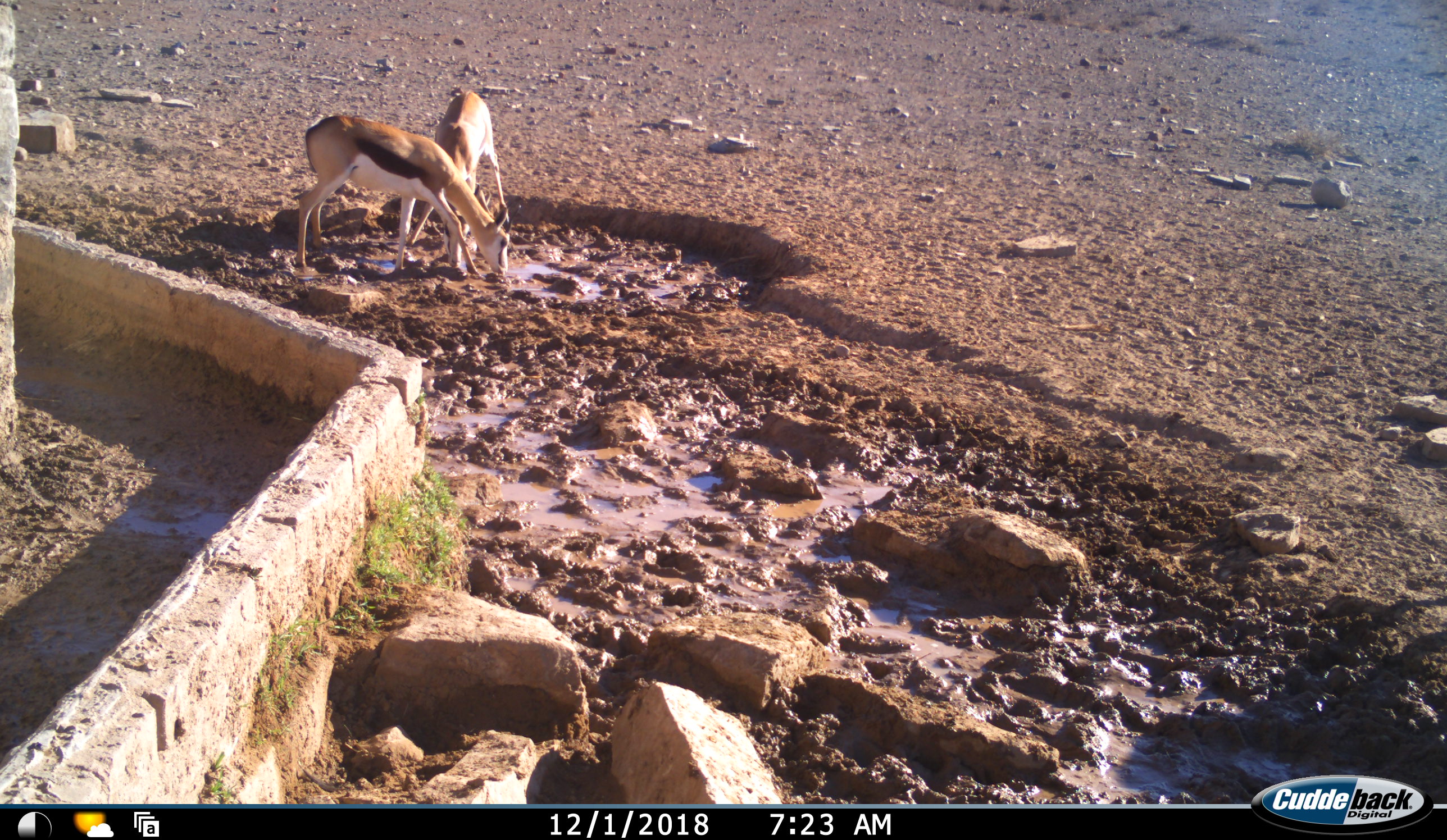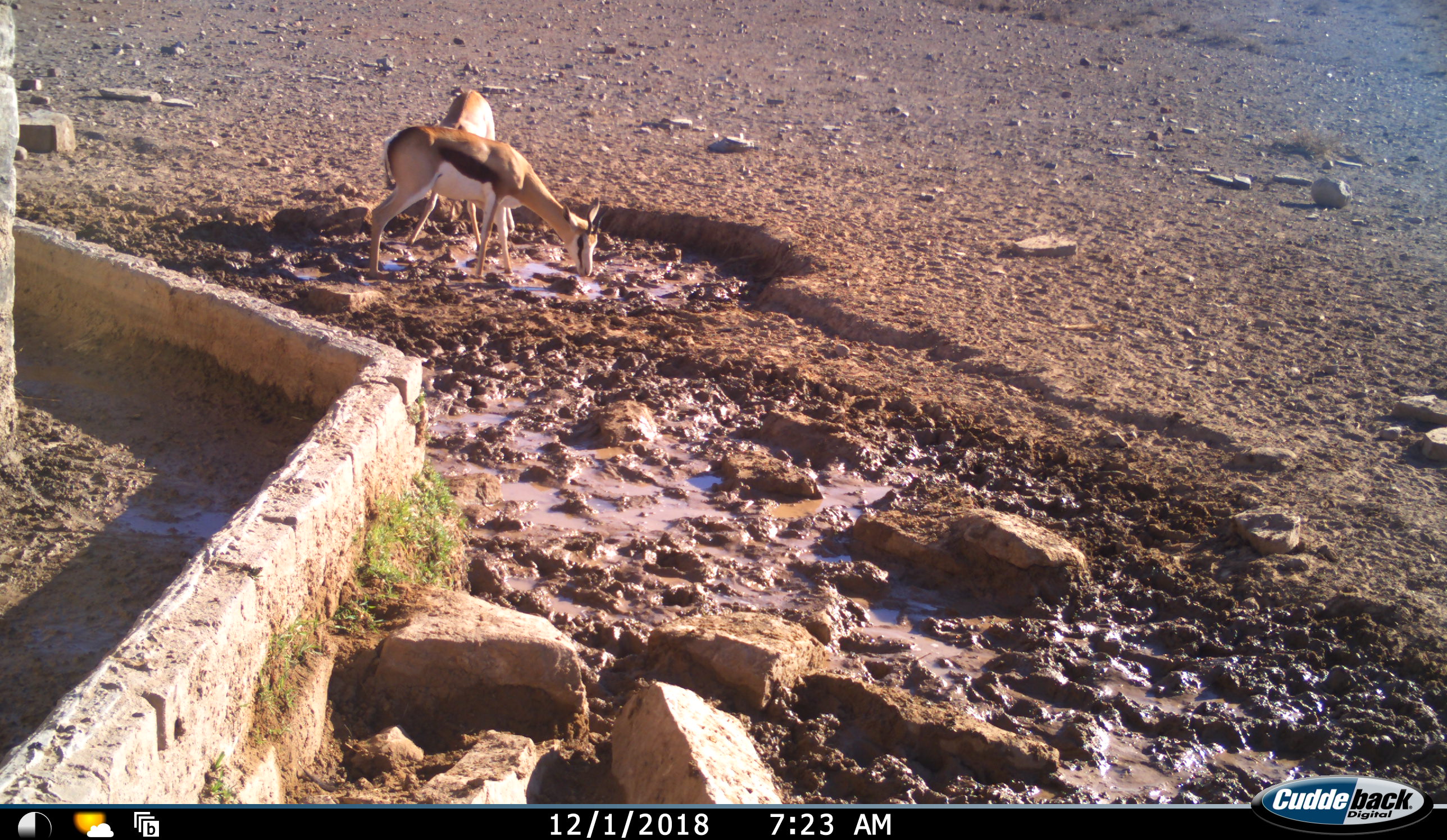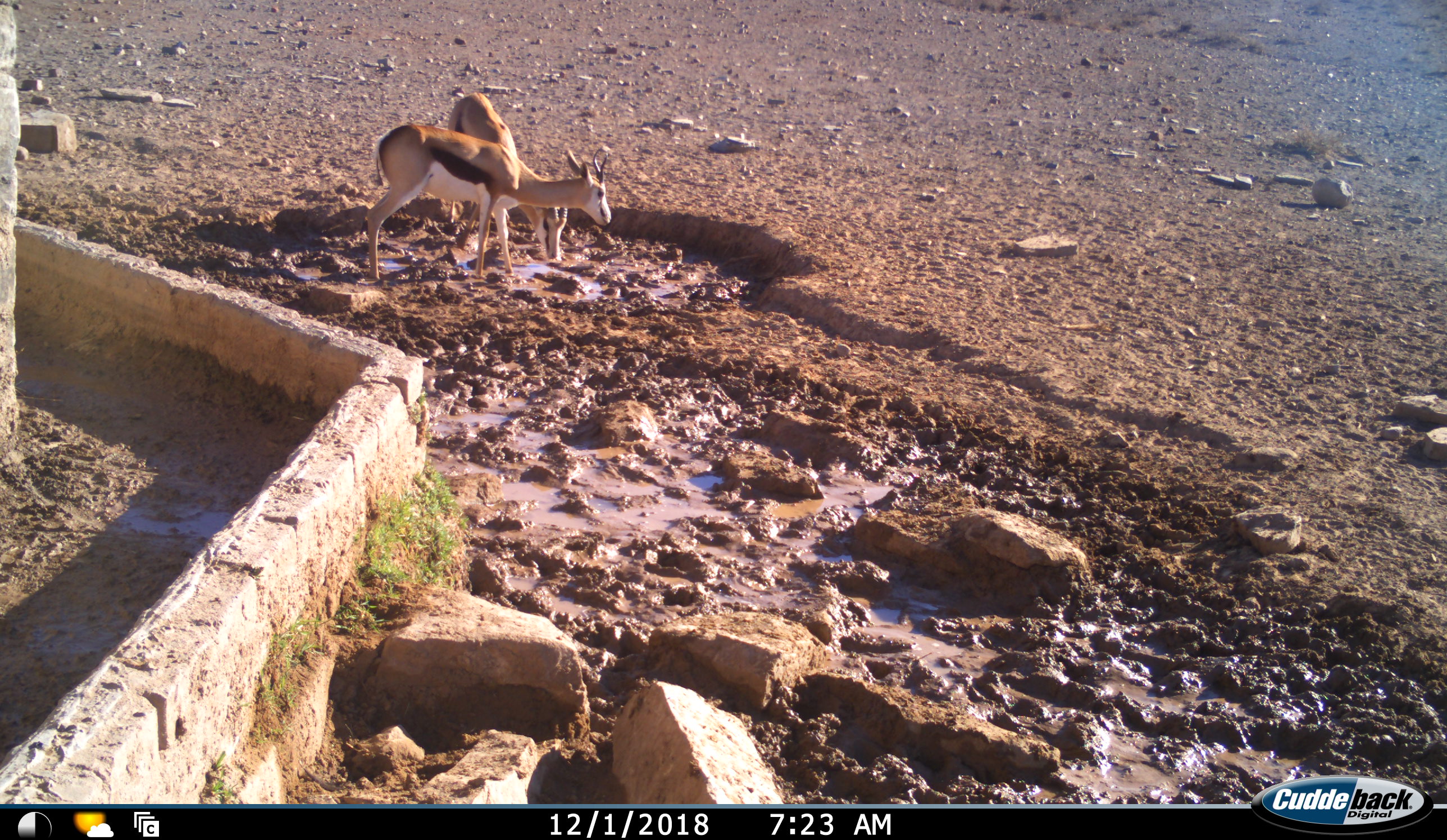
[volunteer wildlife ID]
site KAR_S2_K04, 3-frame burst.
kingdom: Animalia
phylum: Chordata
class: Mammalia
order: Artiodactyla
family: Bovidae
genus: Antidorcas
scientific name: Antidorcas marsupialis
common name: springbok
Springbok (Antidorcas marsupialis), count 2. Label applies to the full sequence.